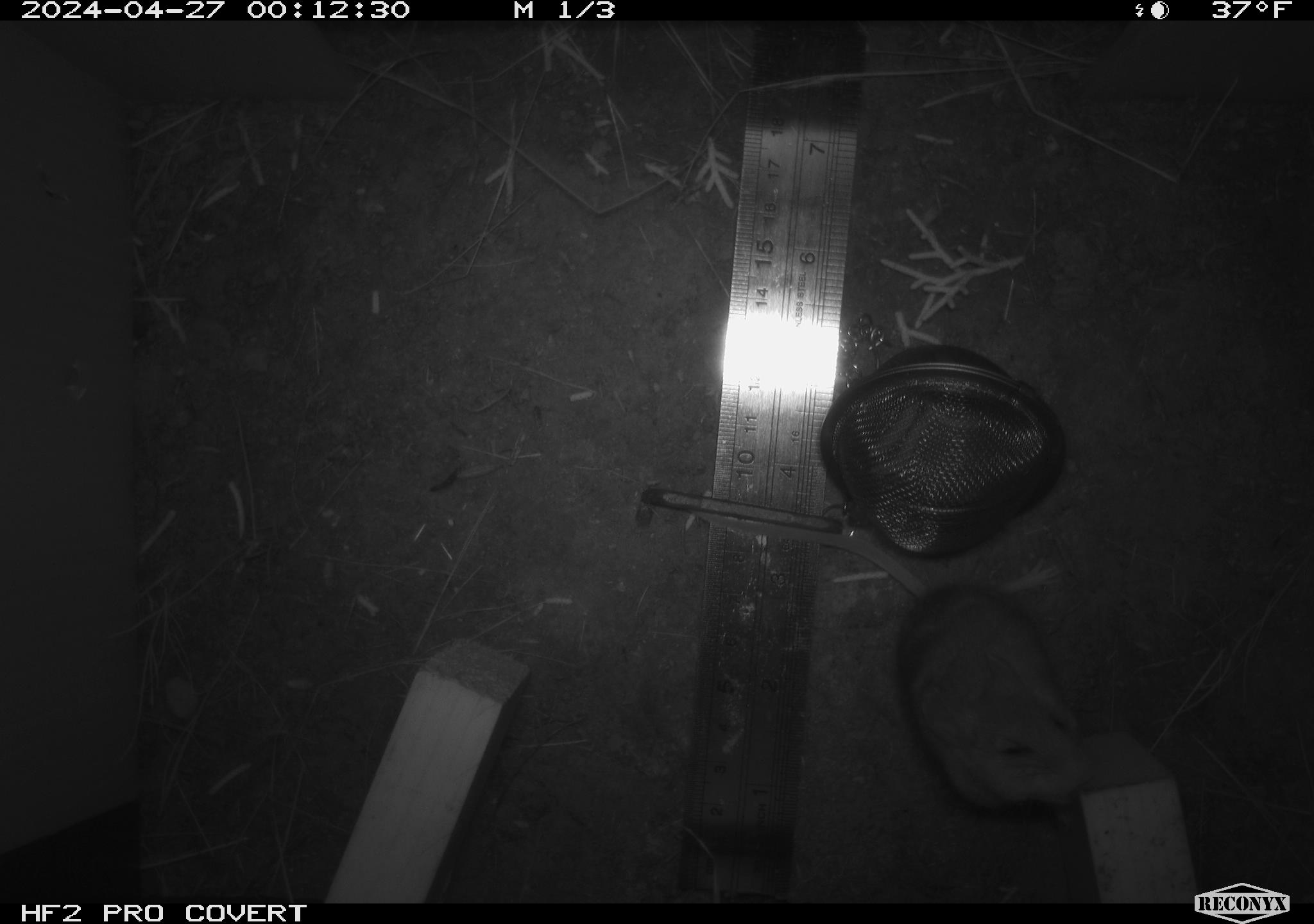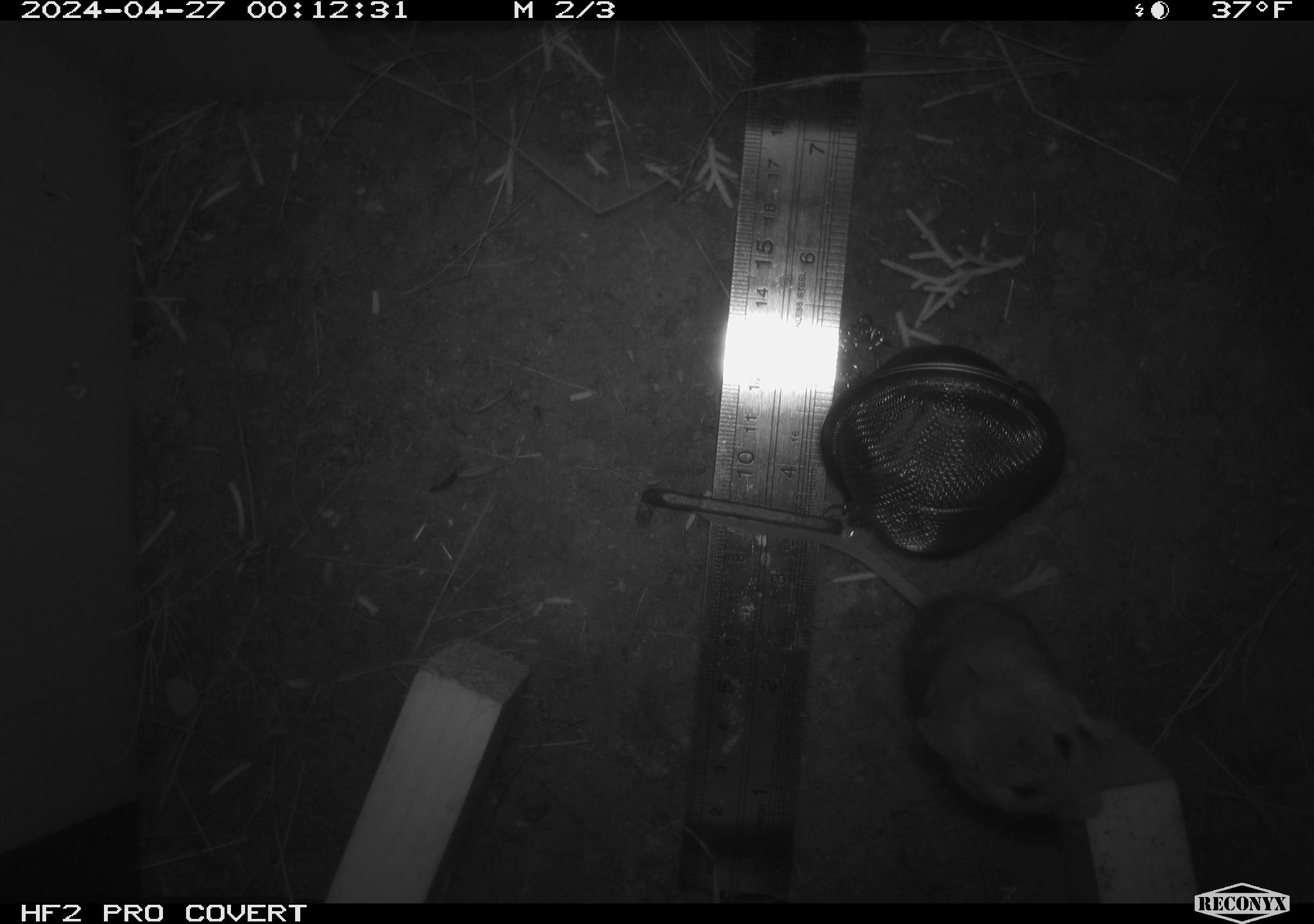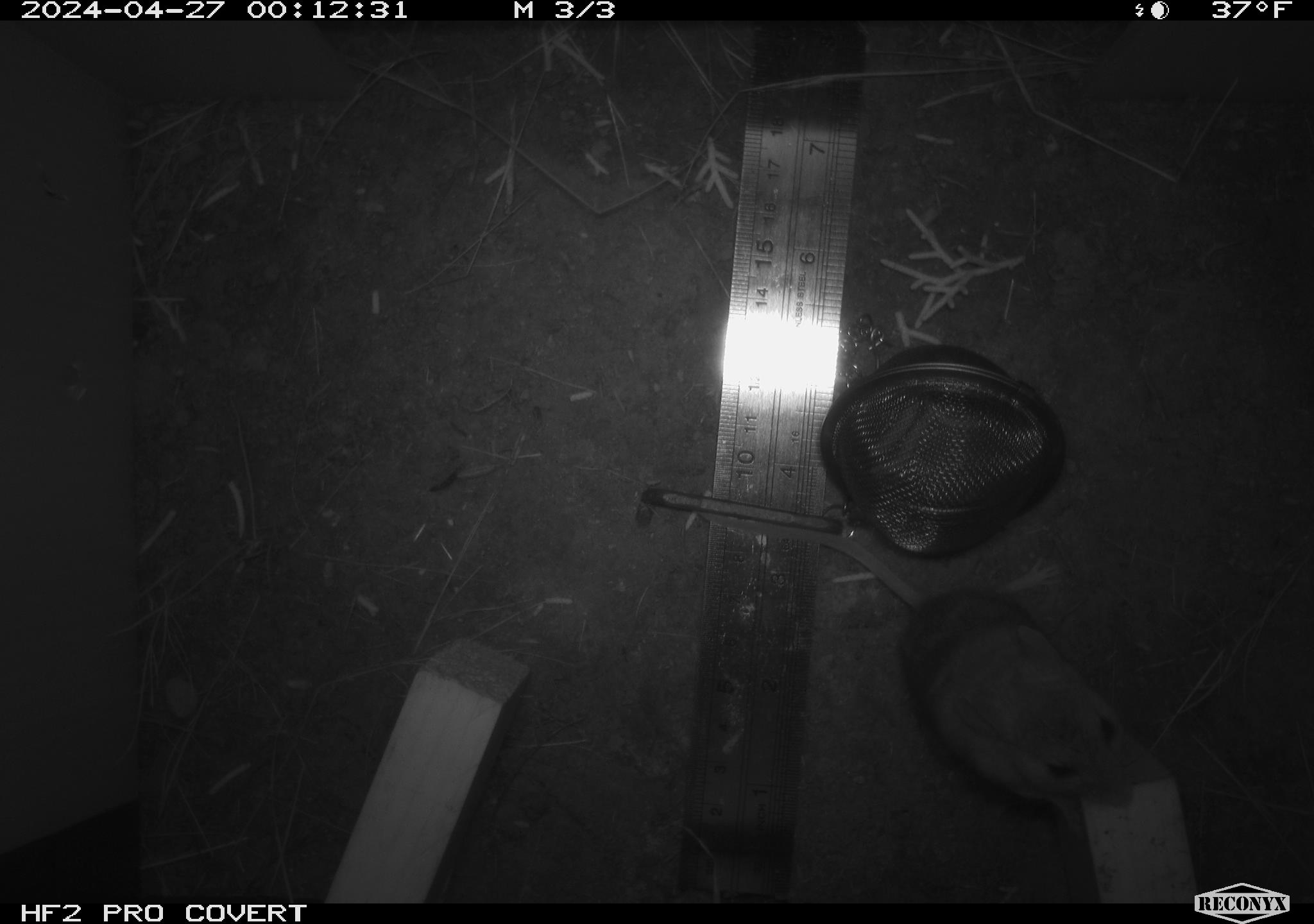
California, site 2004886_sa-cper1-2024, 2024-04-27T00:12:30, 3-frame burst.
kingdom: Animalia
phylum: Chordata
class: Mammalia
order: Rodentia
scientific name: Rodentia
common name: rodent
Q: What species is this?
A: Rodent (Rodentia).